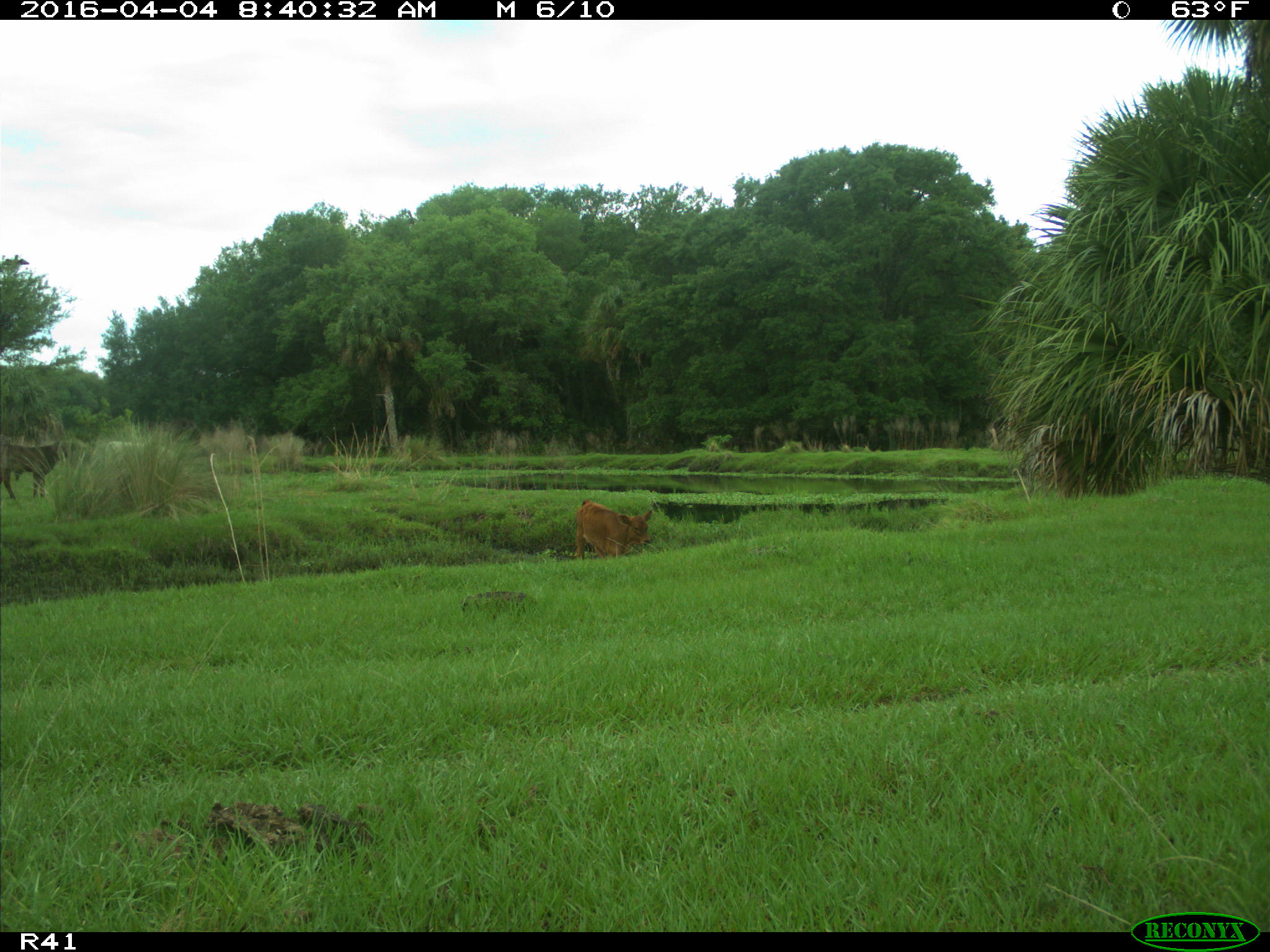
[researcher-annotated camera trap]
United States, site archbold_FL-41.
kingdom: Animalia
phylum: Chordata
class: Mammalia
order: Artiodactyla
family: Bovidae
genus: Bos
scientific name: Bos taurus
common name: domestic cow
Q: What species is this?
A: Bos taurus (domestic cow).